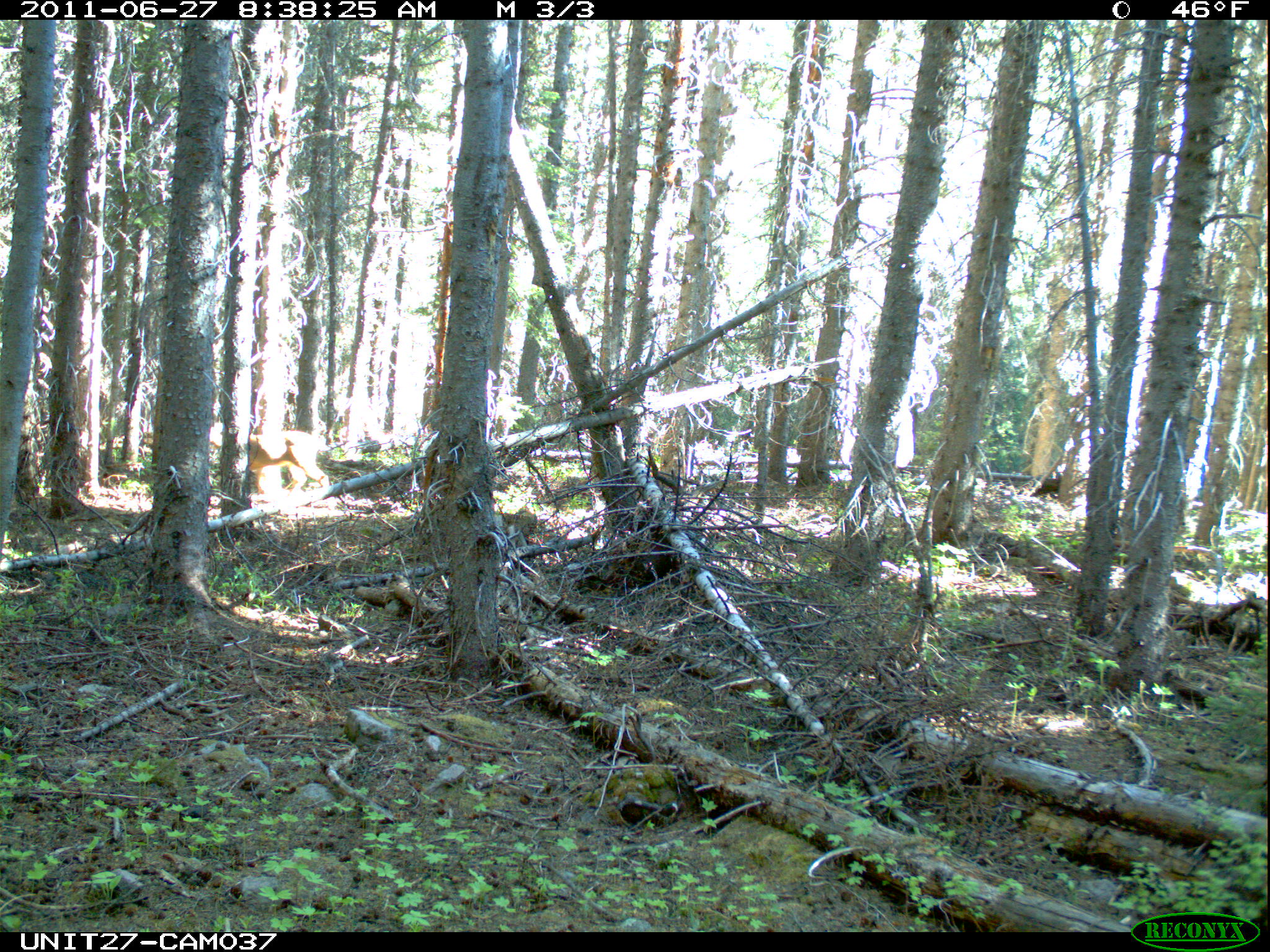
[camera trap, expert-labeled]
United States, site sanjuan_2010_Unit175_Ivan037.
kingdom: Animalia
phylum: Chordata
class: Mammalia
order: Artiodactyla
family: Cervidae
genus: Odocoileus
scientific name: Odocoileus hemionus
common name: mule deer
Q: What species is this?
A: Odocoileus hemionus (mule deer).